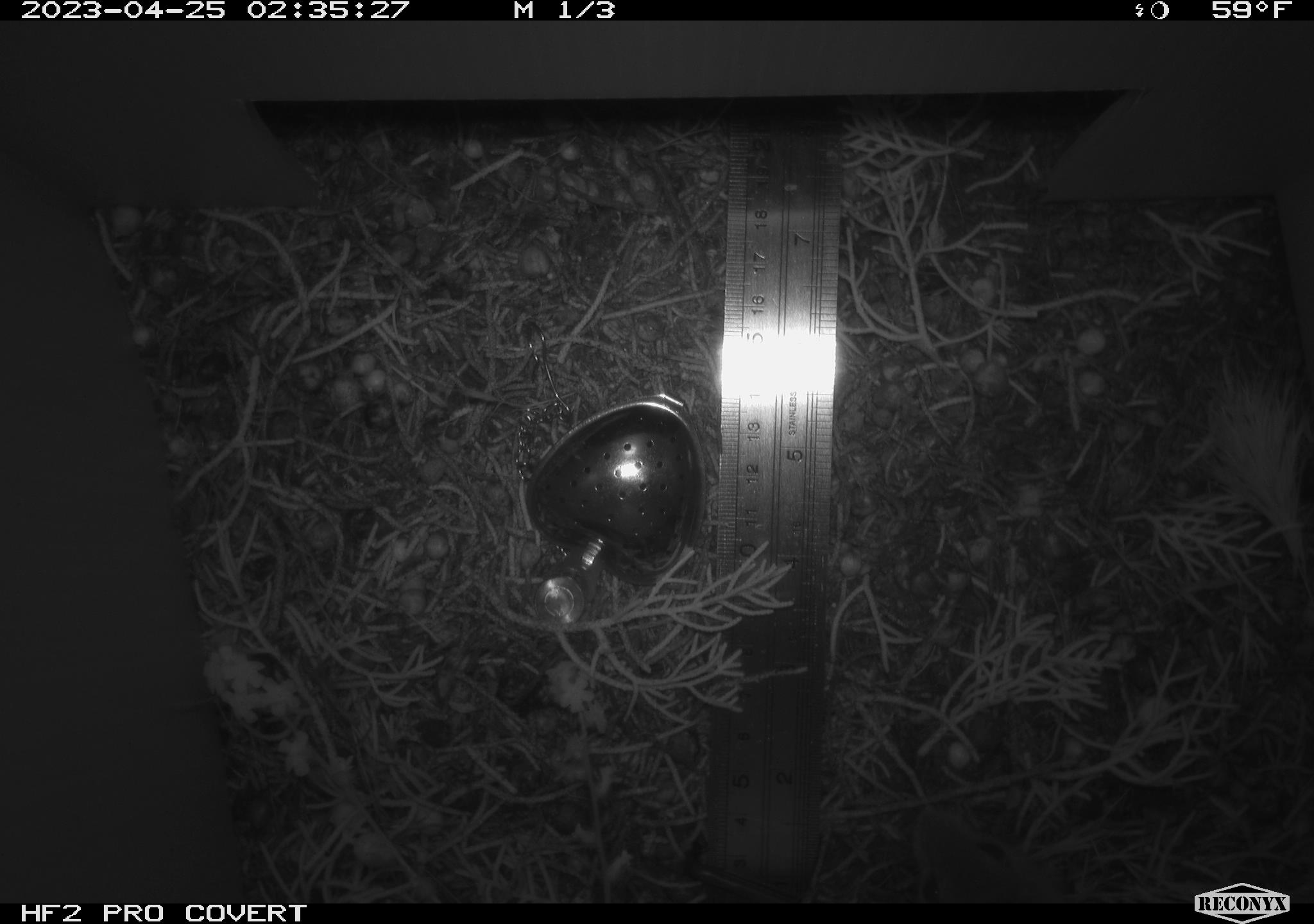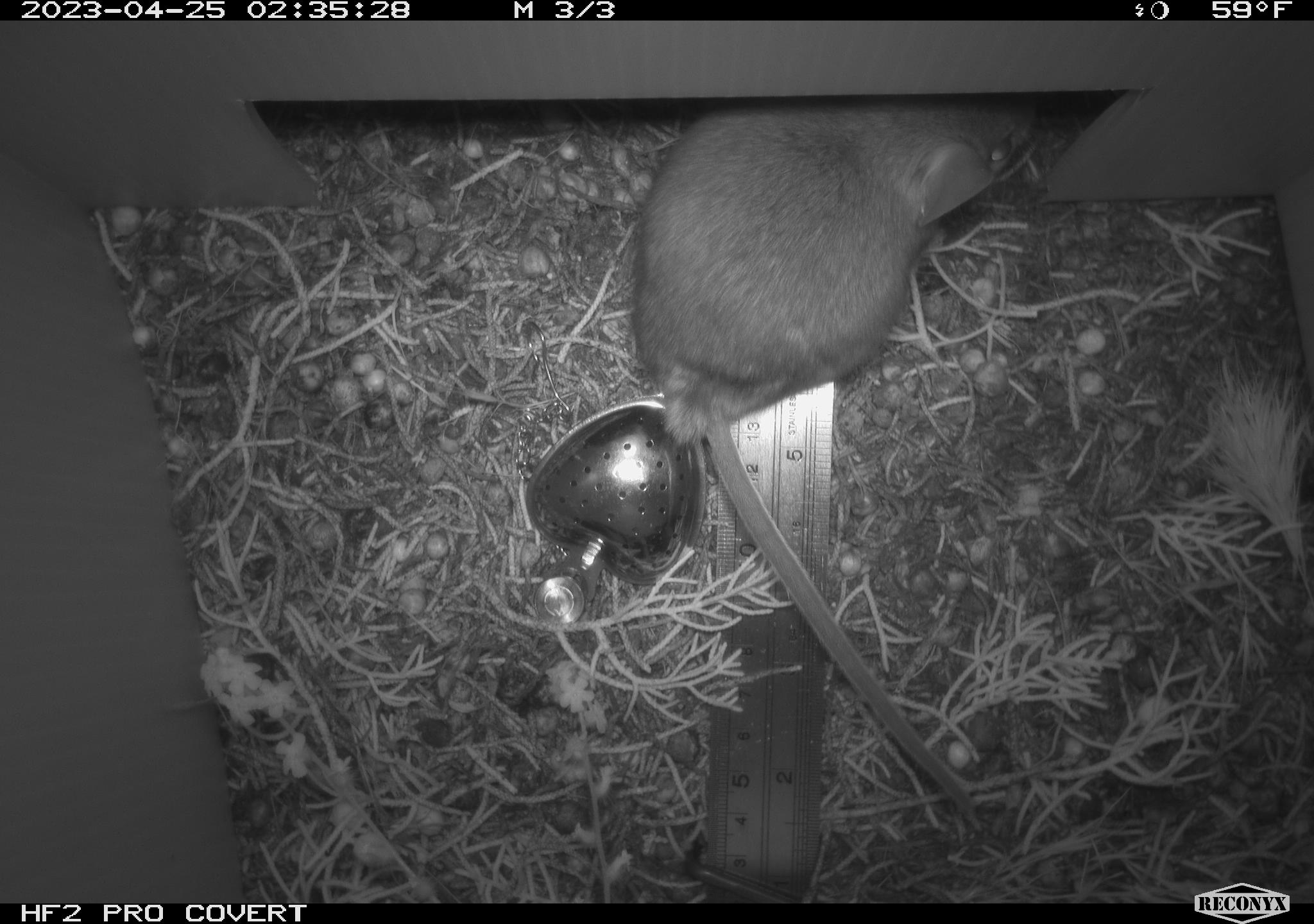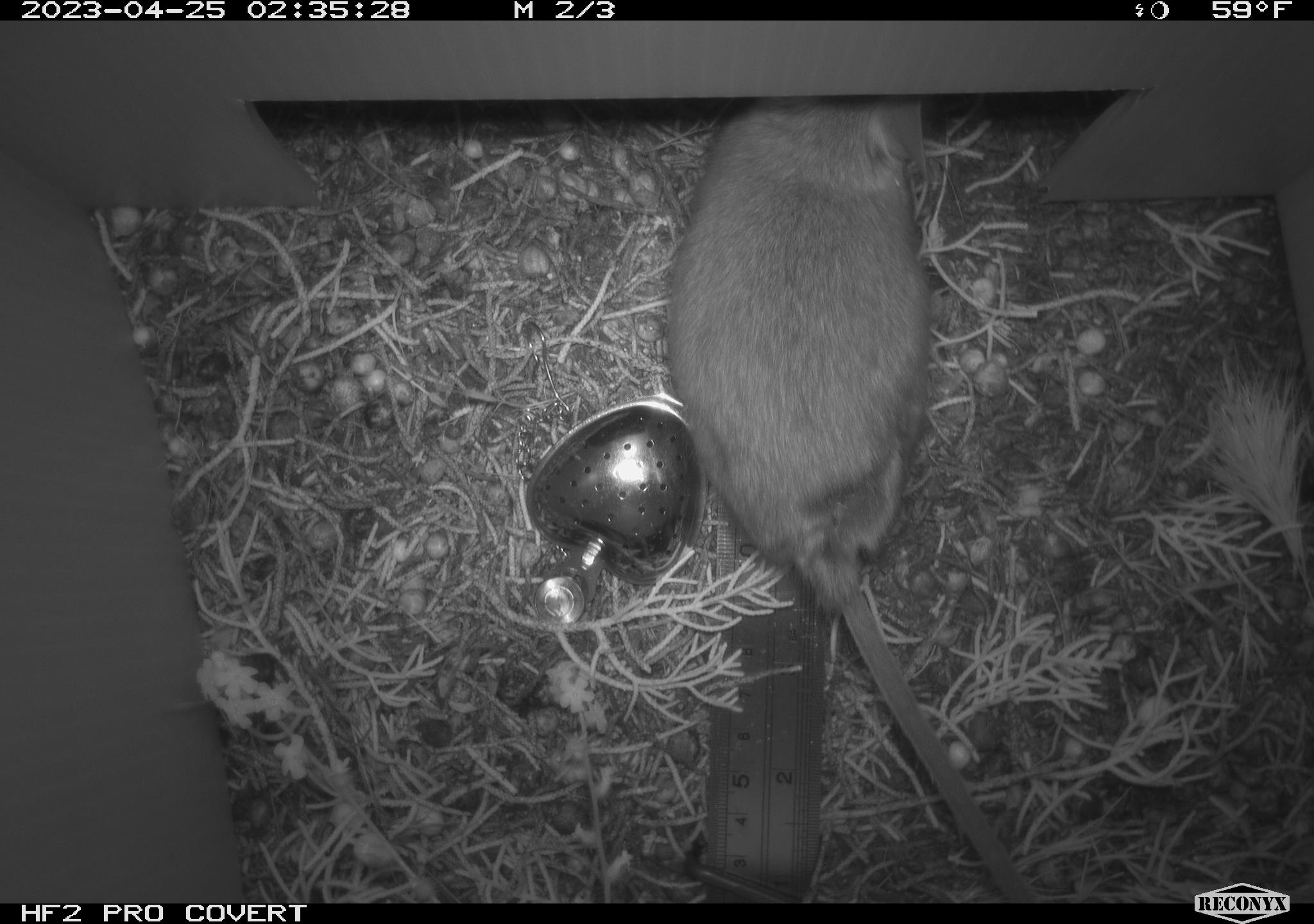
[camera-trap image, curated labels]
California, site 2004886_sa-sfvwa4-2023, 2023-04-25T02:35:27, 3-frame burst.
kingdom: Animalia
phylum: Chordata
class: Mammalia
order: Rodentia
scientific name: Rodentia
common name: mouse species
Mouse species (Rodentia).